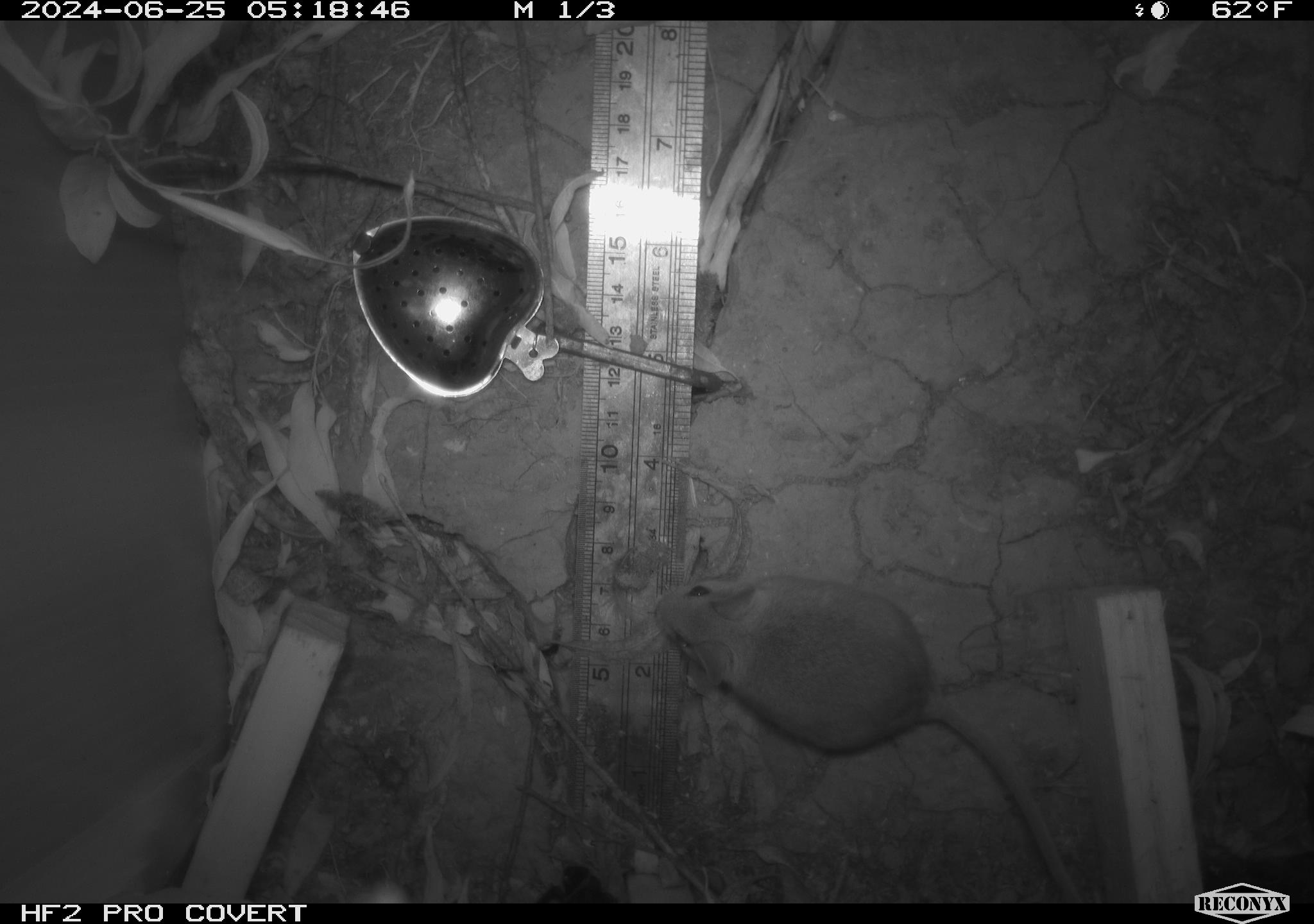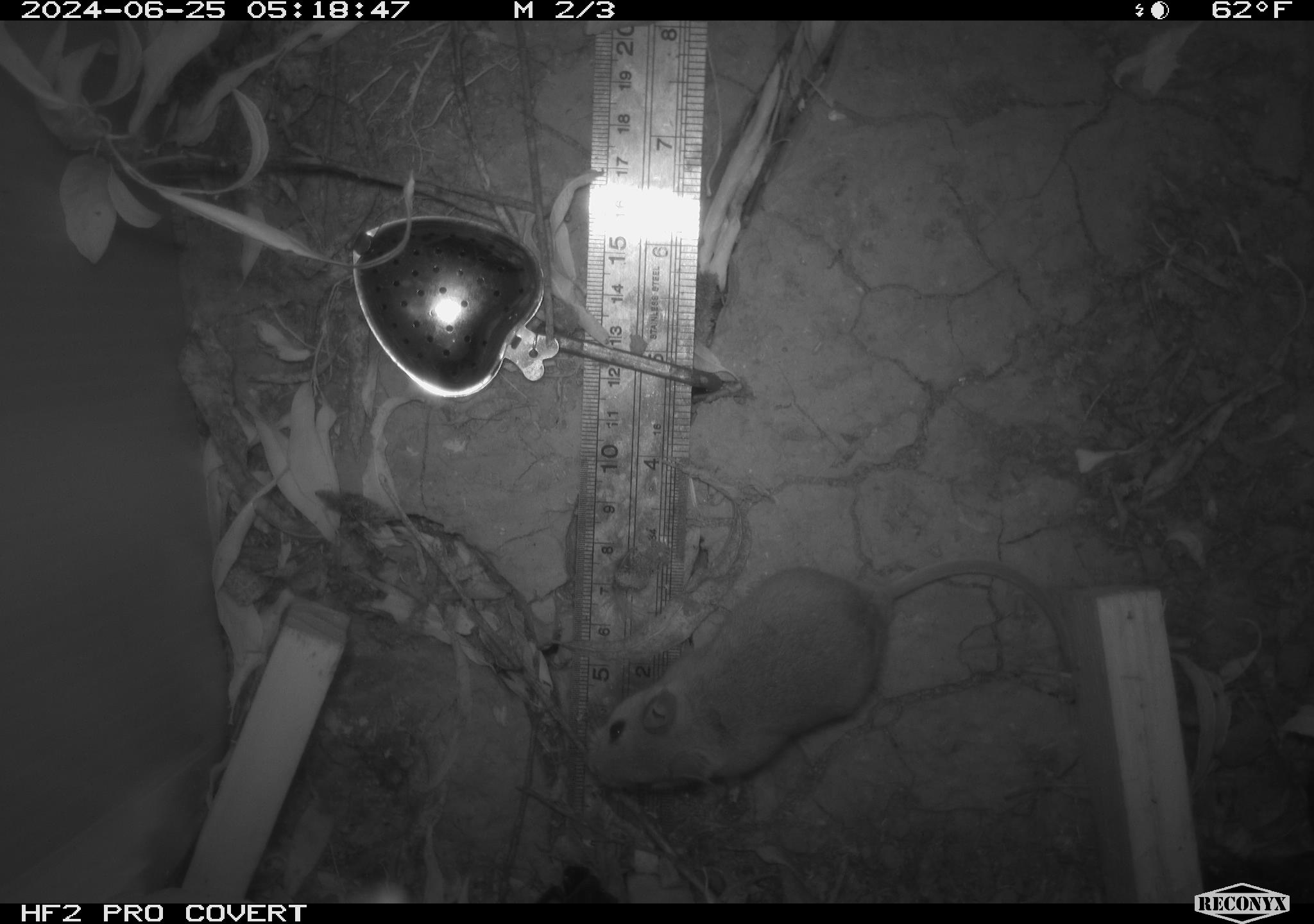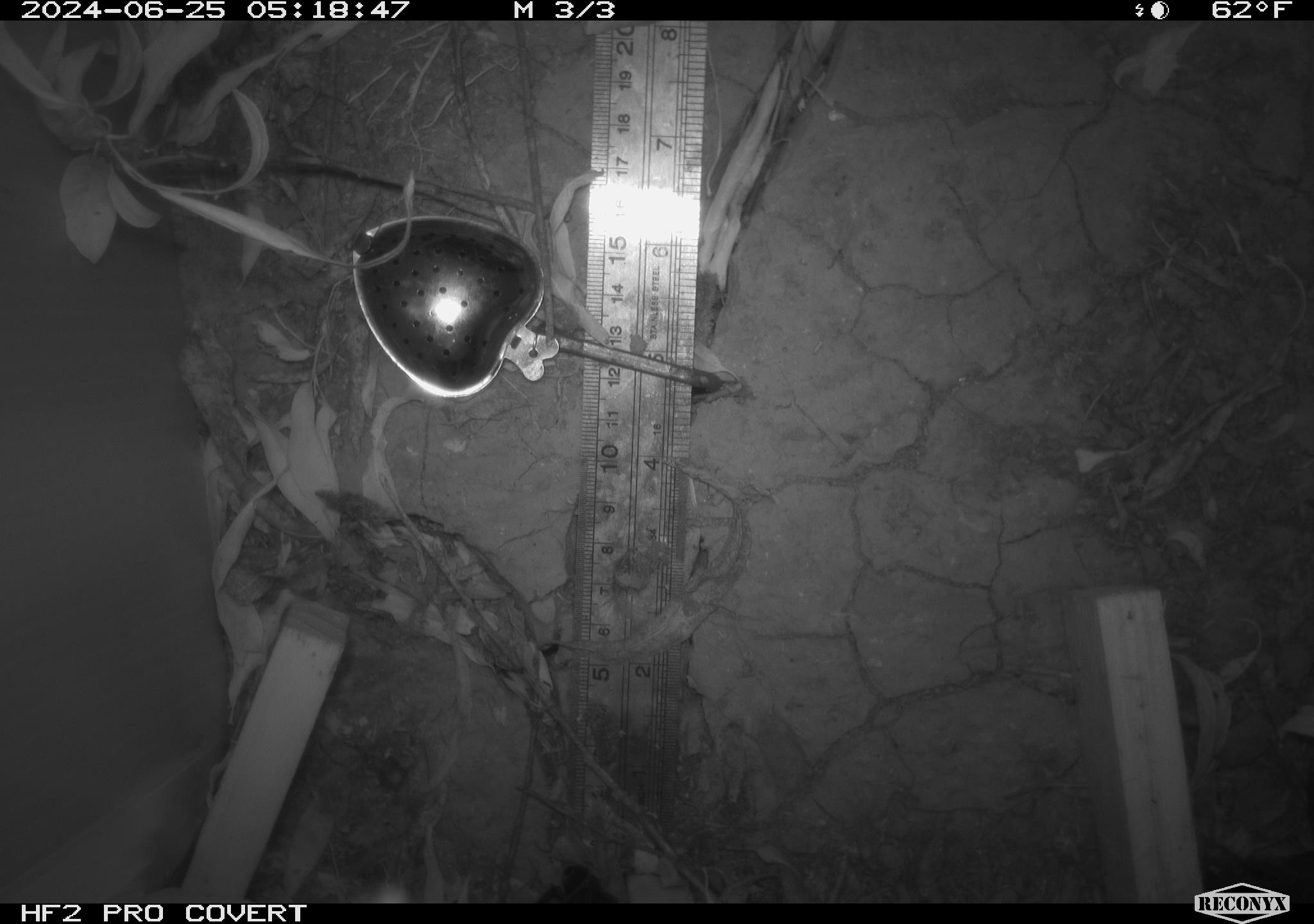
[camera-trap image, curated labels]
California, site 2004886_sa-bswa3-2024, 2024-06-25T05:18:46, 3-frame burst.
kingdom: Animalia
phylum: Chordata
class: Mammalia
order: Rodentia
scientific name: Rodentia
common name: mouse species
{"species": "mouse species (Rodentia)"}